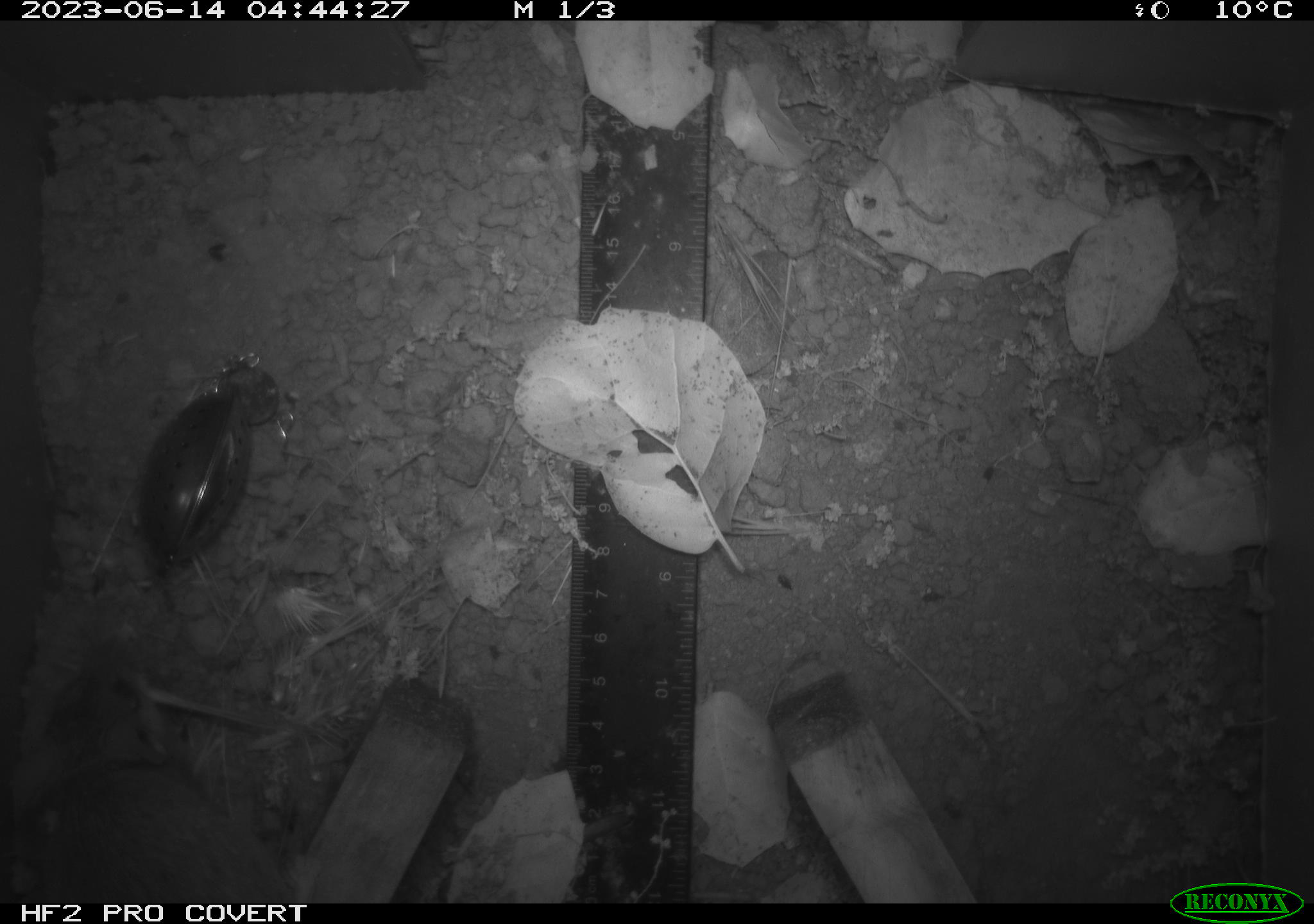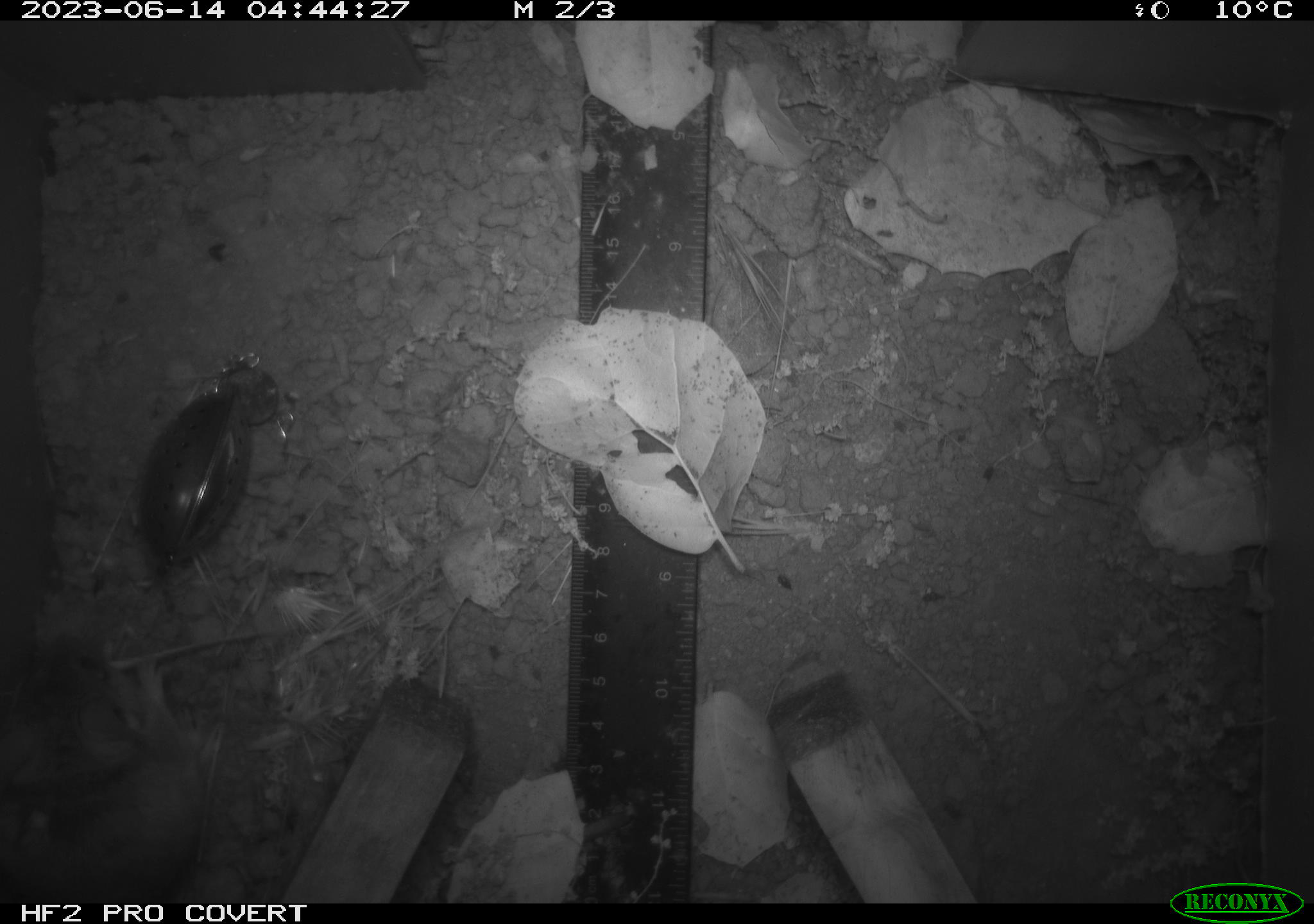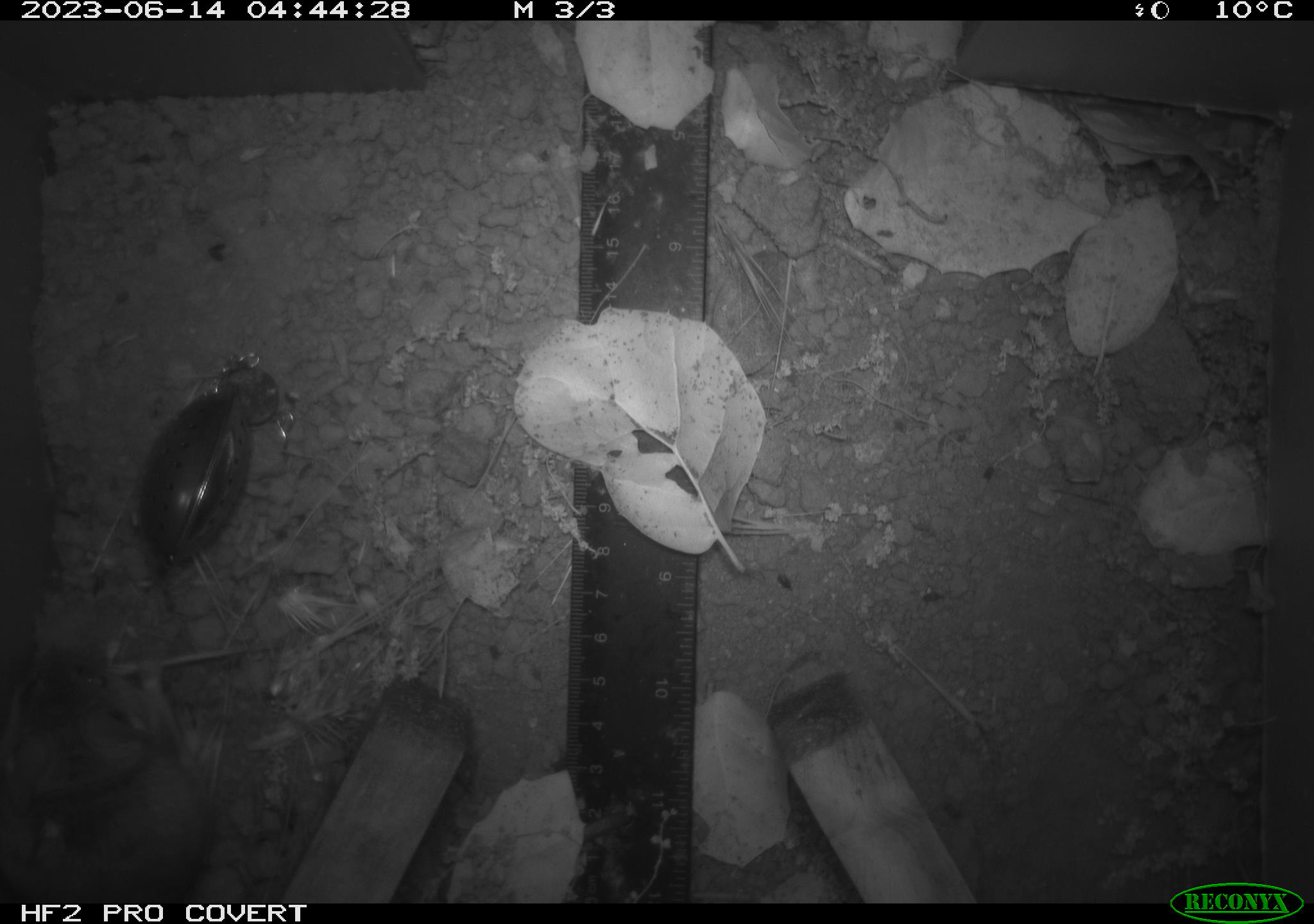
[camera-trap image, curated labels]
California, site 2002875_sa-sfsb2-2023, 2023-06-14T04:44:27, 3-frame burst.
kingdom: Animalia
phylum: Chordata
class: Mammalia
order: Rodentia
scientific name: Rodentia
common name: mouse species